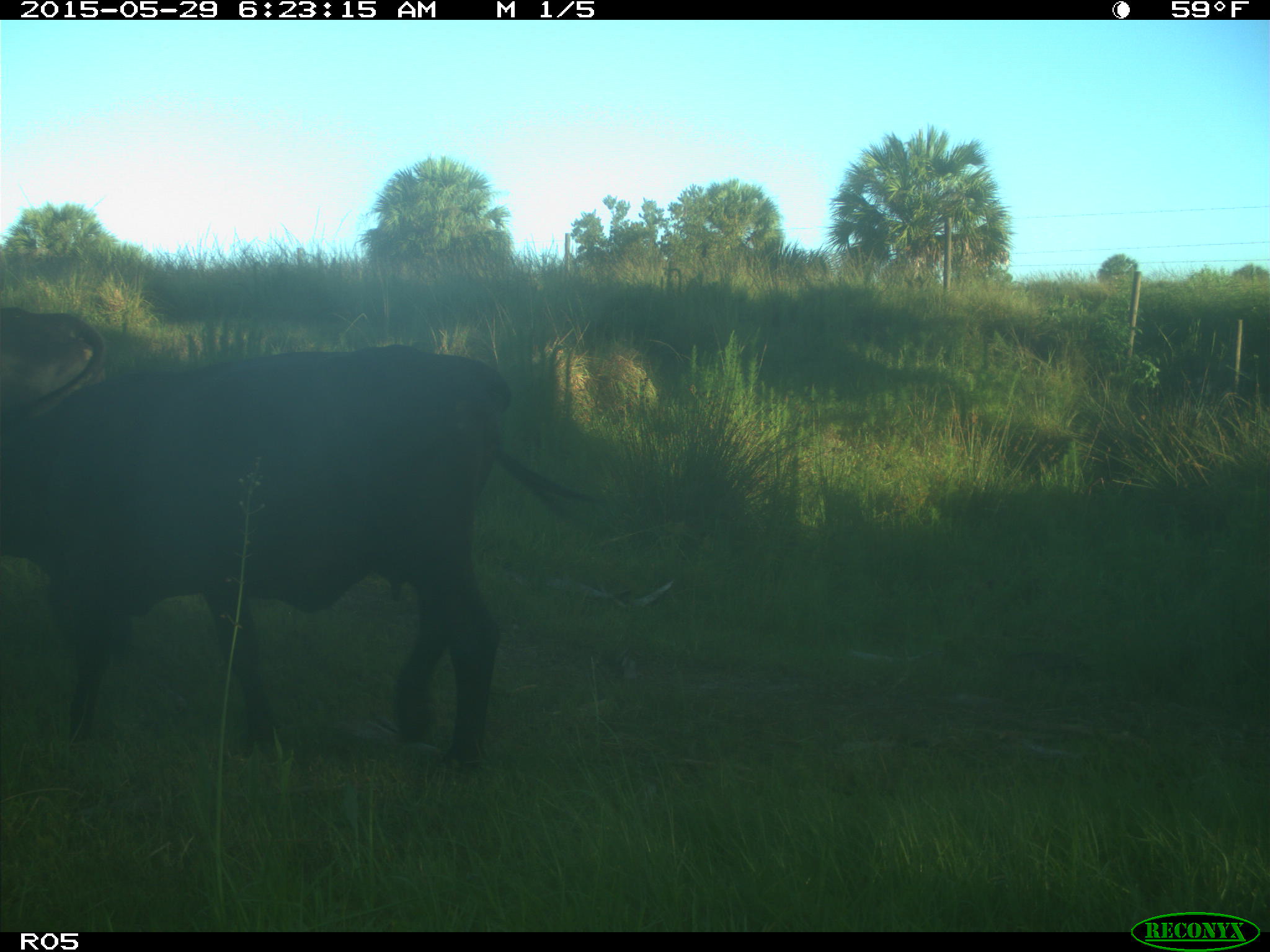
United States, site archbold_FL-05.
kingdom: Animalia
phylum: Chordata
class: Mammalia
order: Artiodactyla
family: Bovidae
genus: Bos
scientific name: Bos taurus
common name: domestic cow